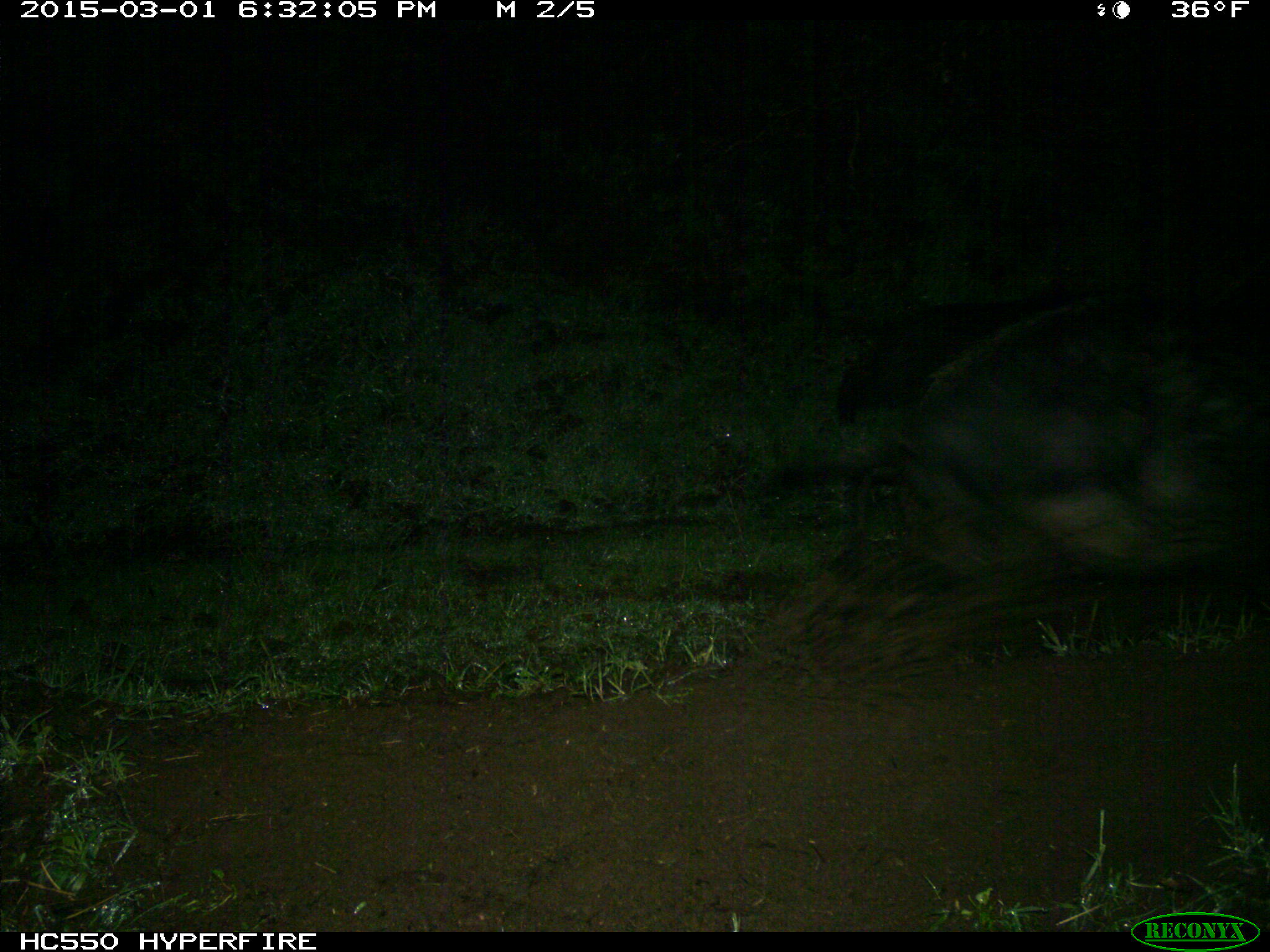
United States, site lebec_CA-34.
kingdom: Animalia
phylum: Chordata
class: Mammalia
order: Artiodactyla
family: Suidae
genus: Sus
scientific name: Sus scrofa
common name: wild boar